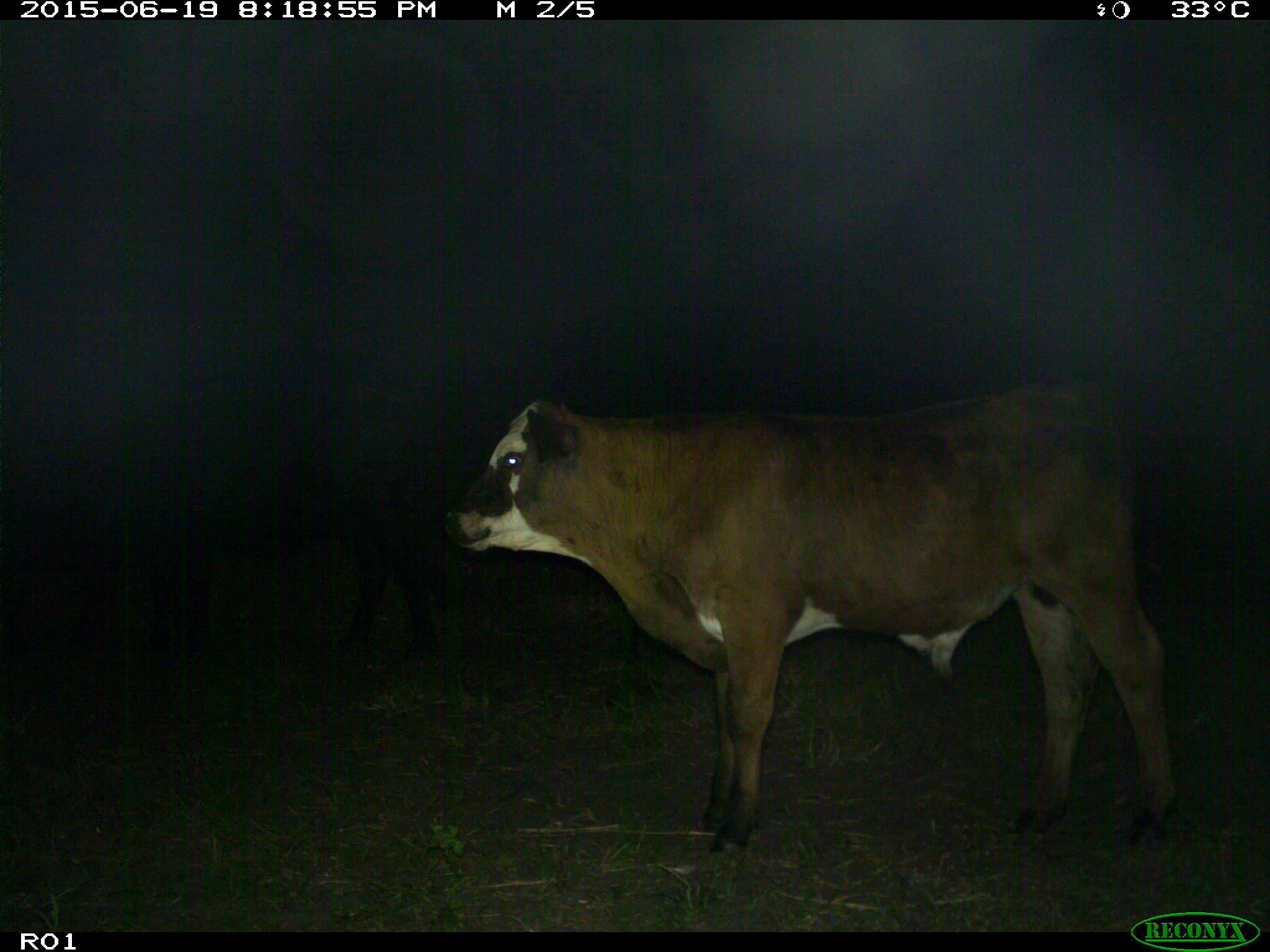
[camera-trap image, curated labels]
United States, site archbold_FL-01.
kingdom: Animalia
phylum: Chordata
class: Mammalia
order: Artiodactyla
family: Bovidae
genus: Bos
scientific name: Bos taurus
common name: domestic cow